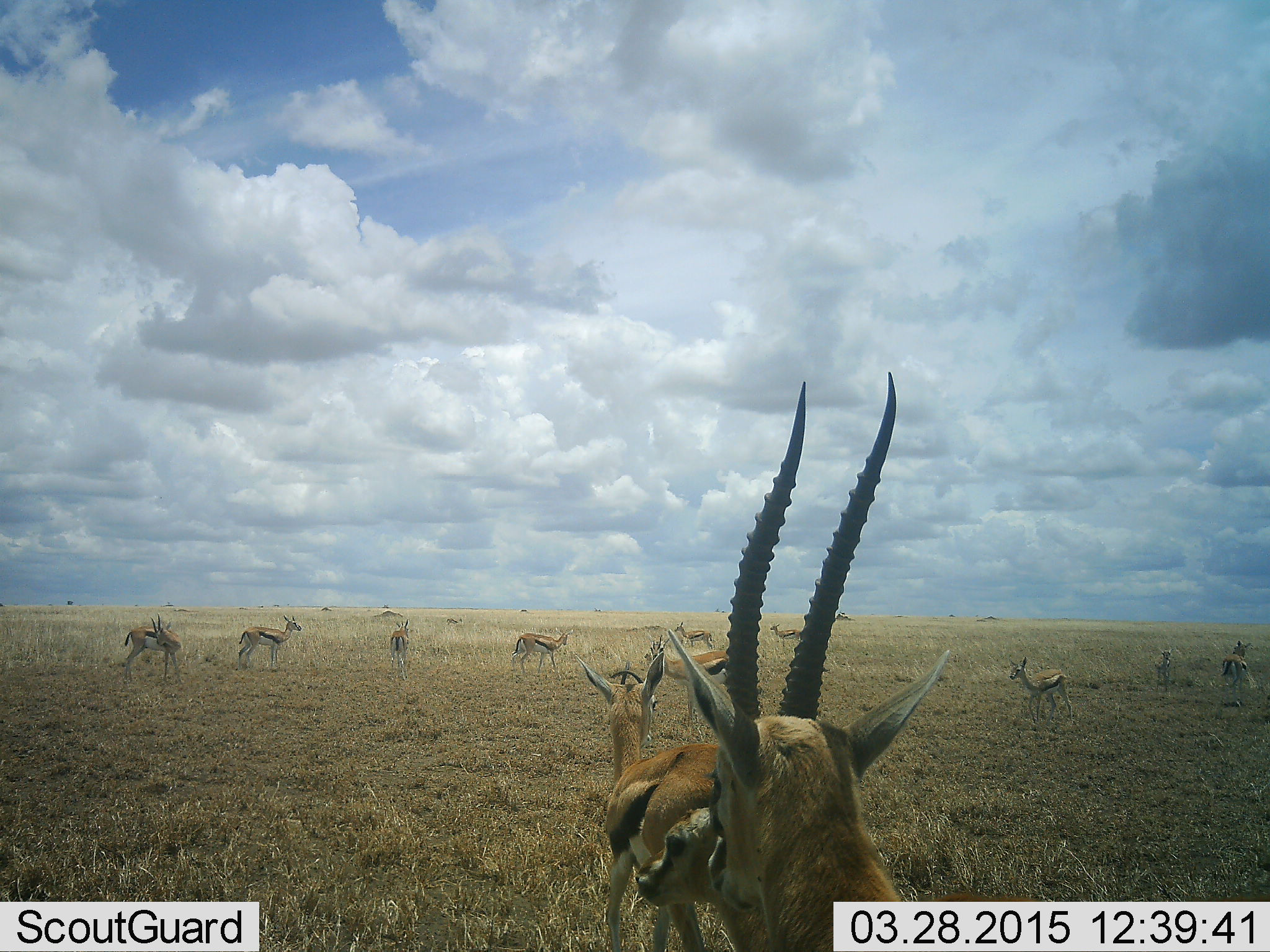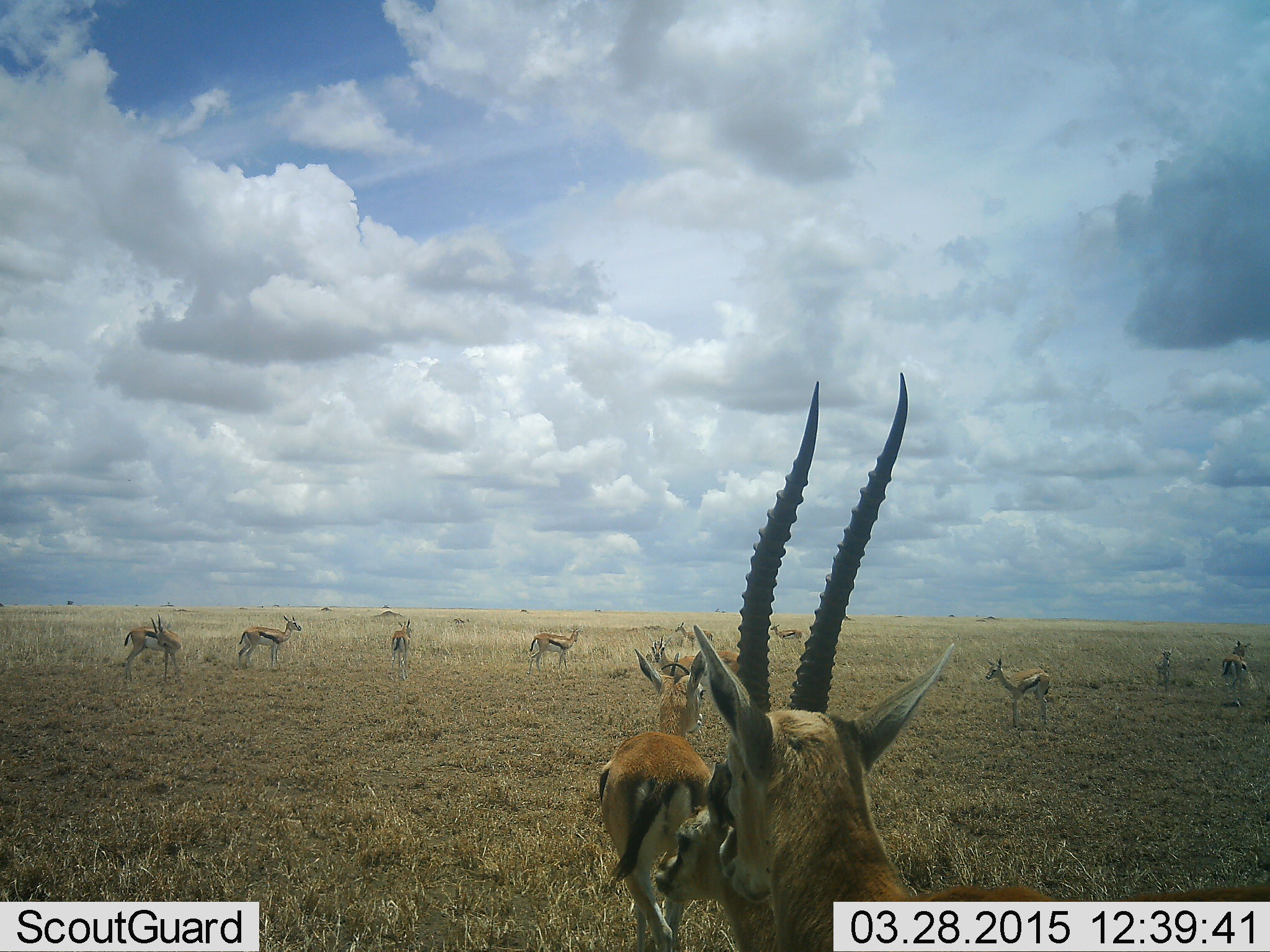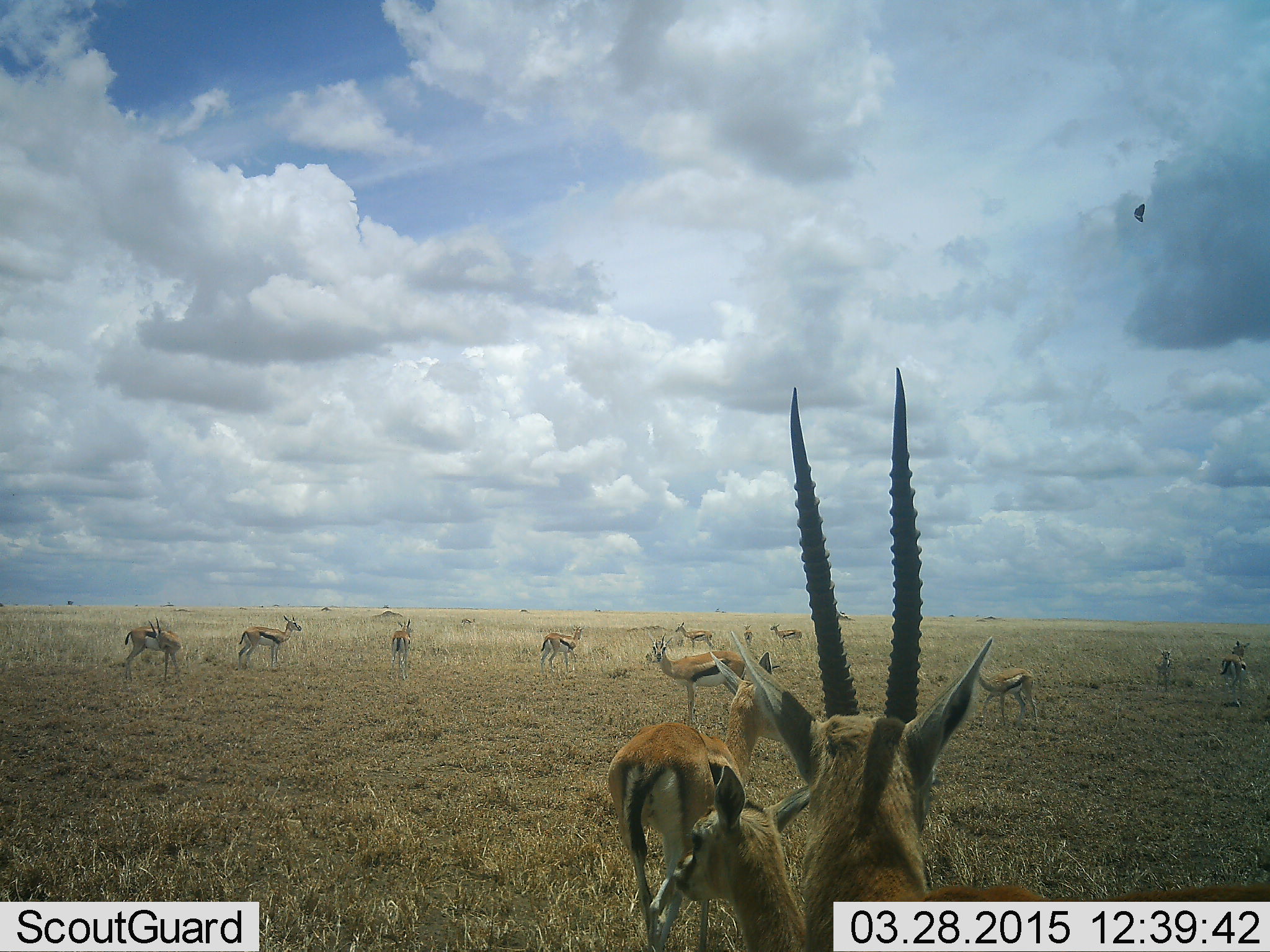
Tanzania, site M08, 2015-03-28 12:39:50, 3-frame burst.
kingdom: Animalia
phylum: Chordata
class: Mammalia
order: Artiodactyla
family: Bovidae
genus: Eudorcas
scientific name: Eudorcas thomsonii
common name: thomson's gazelle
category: gazellethomsons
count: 11-50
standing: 100%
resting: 0%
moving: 36%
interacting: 9%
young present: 0%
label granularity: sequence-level